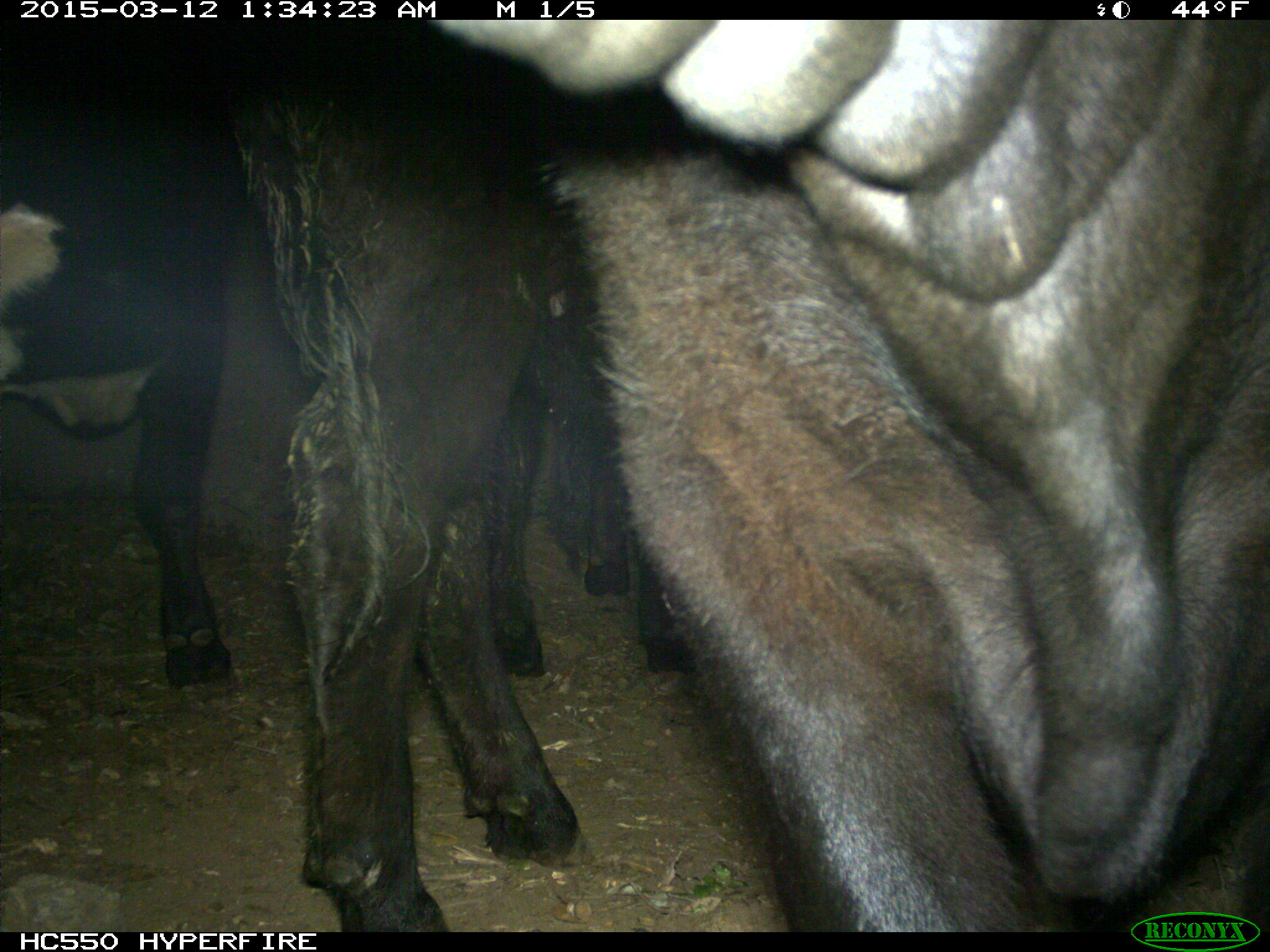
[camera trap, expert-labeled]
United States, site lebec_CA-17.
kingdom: Animalia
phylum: Chordata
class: Mammalia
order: Artiodactyla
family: Bovidae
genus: Bos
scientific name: Bos taurus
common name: domestic cow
Bos taurus (domestic cow).